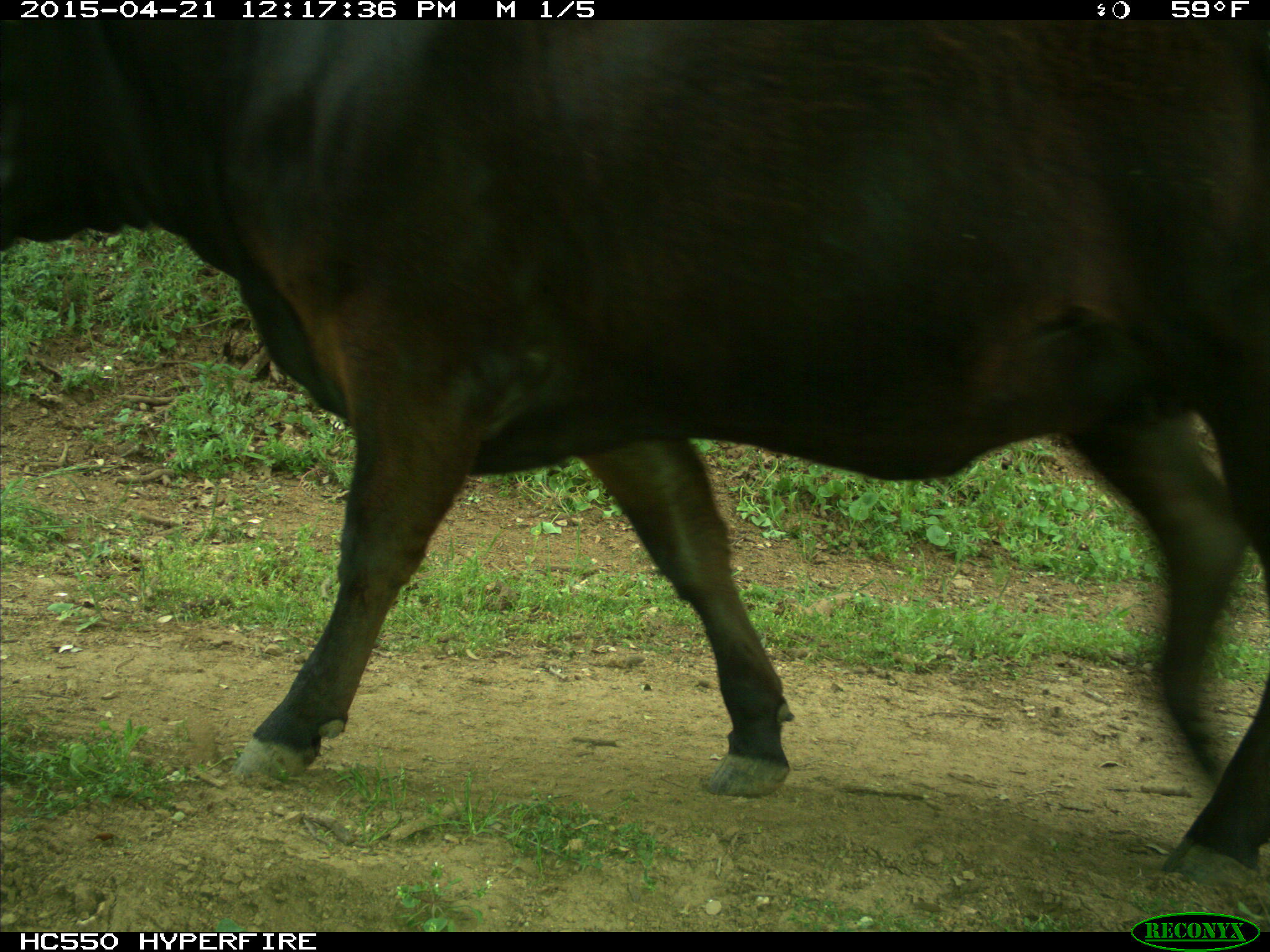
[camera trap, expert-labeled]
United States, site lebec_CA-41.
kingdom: Animalia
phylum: Chordata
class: Mammalia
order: Artiodactyla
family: Bovidae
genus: Bos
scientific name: Bos taurus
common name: domestic cow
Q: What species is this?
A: Bos taurus (domestic cow).